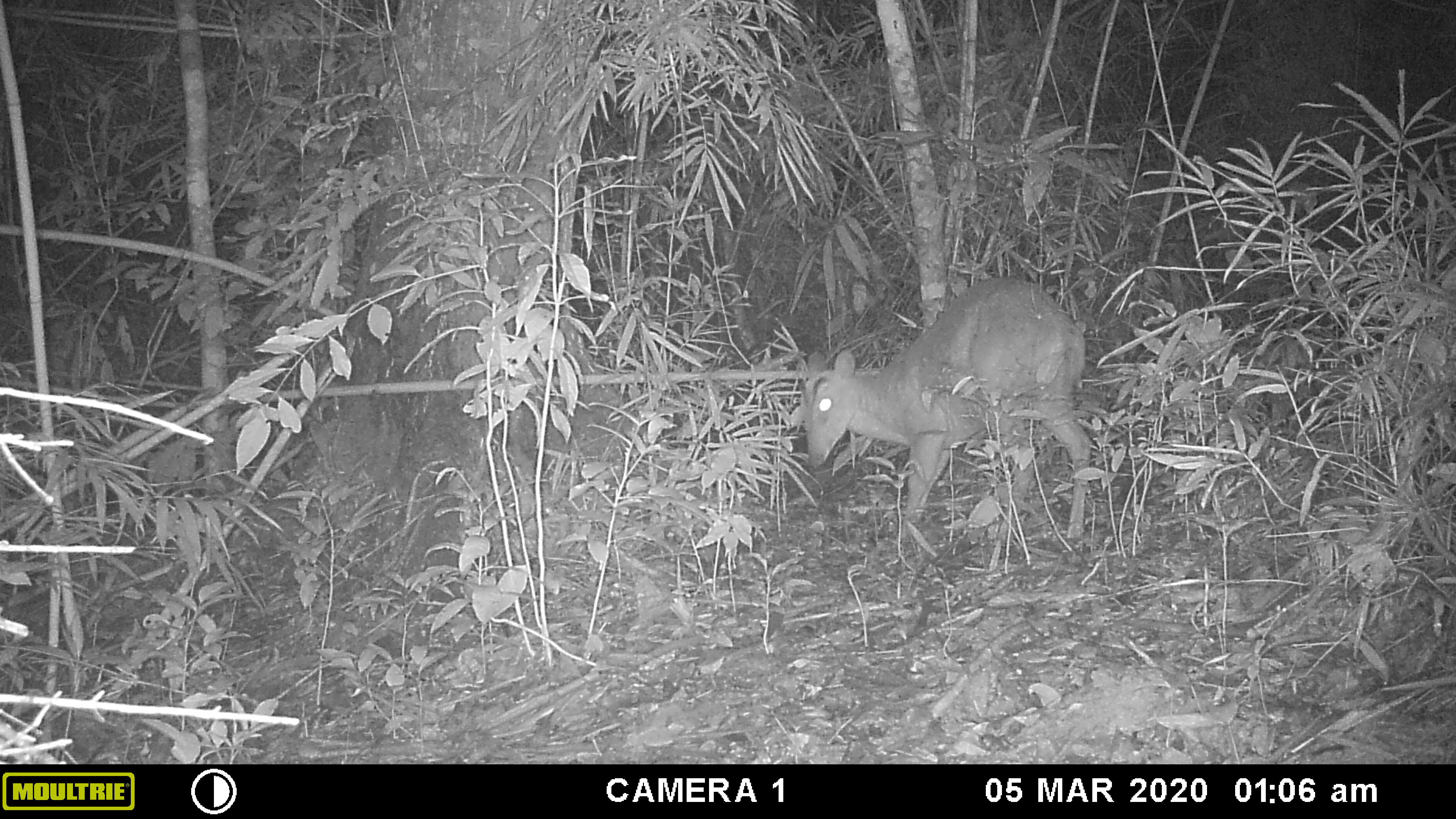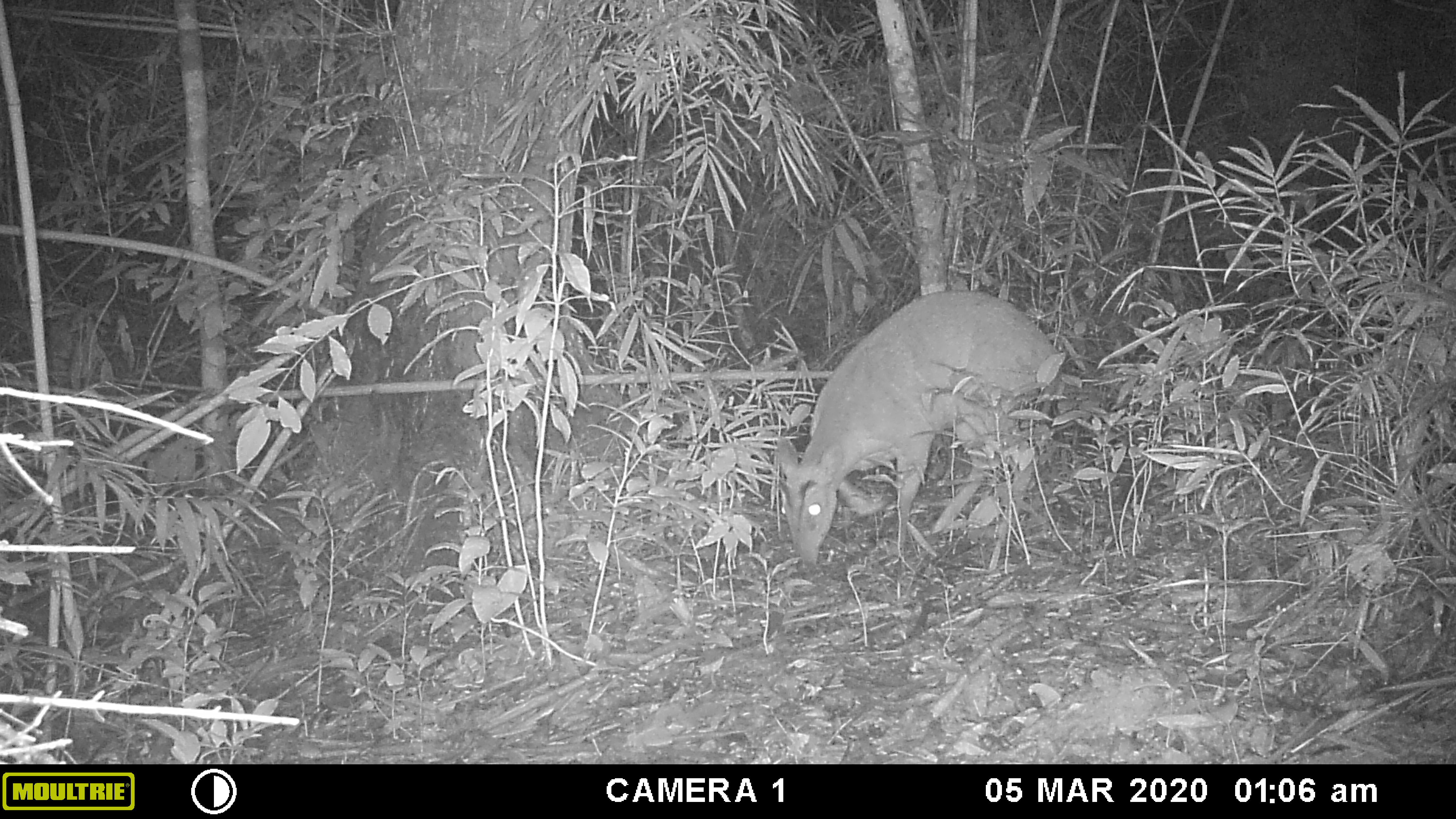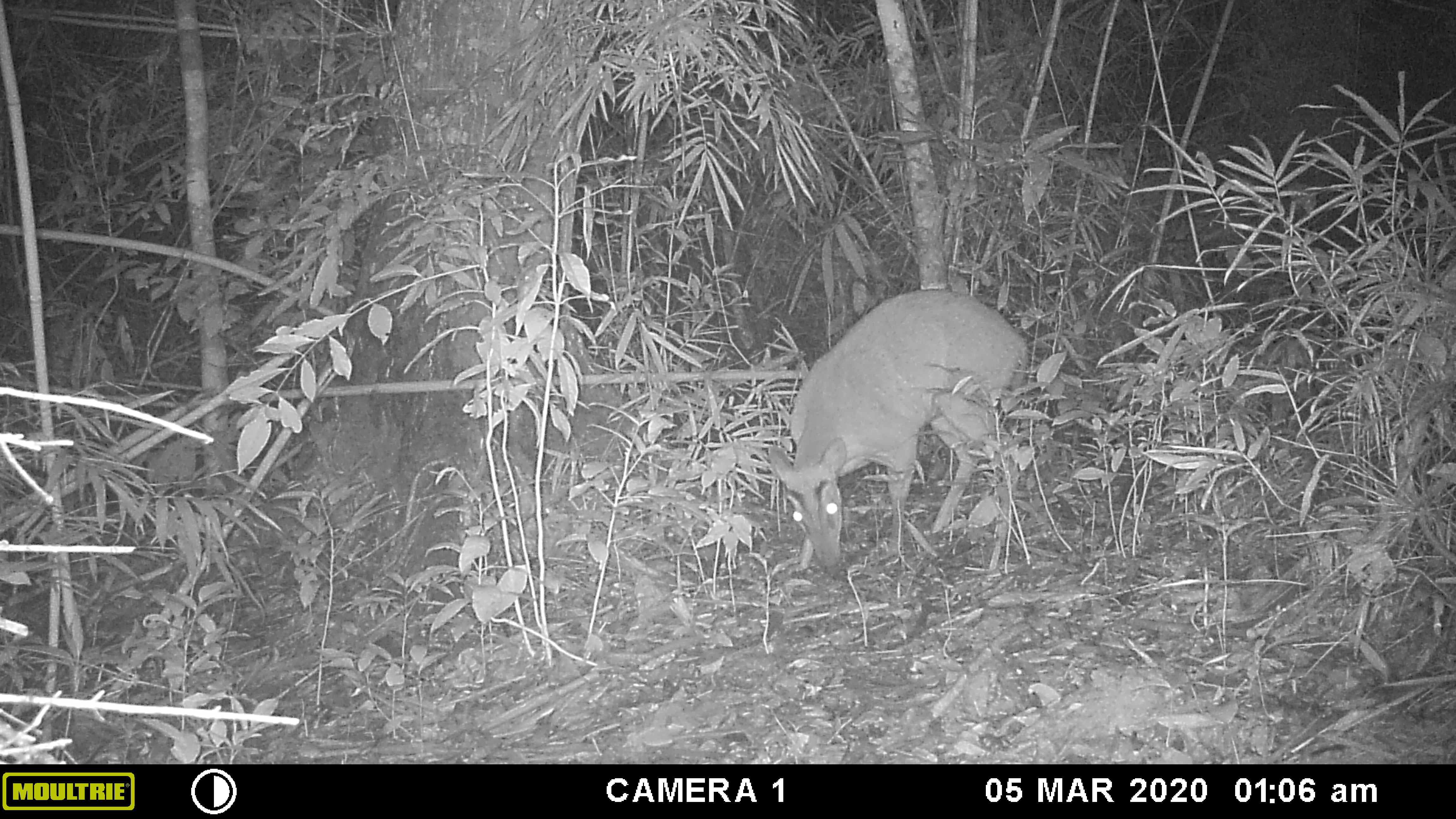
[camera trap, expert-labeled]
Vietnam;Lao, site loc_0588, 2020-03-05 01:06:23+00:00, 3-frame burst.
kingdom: Animalia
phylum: Chordata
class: Mammalia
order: Artiodactyla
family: Cervidae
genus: Muntiacus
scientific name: Muntiacus muntjak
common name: red muntjac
Red muntjac (Muntiacus muntjak). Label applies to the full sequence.